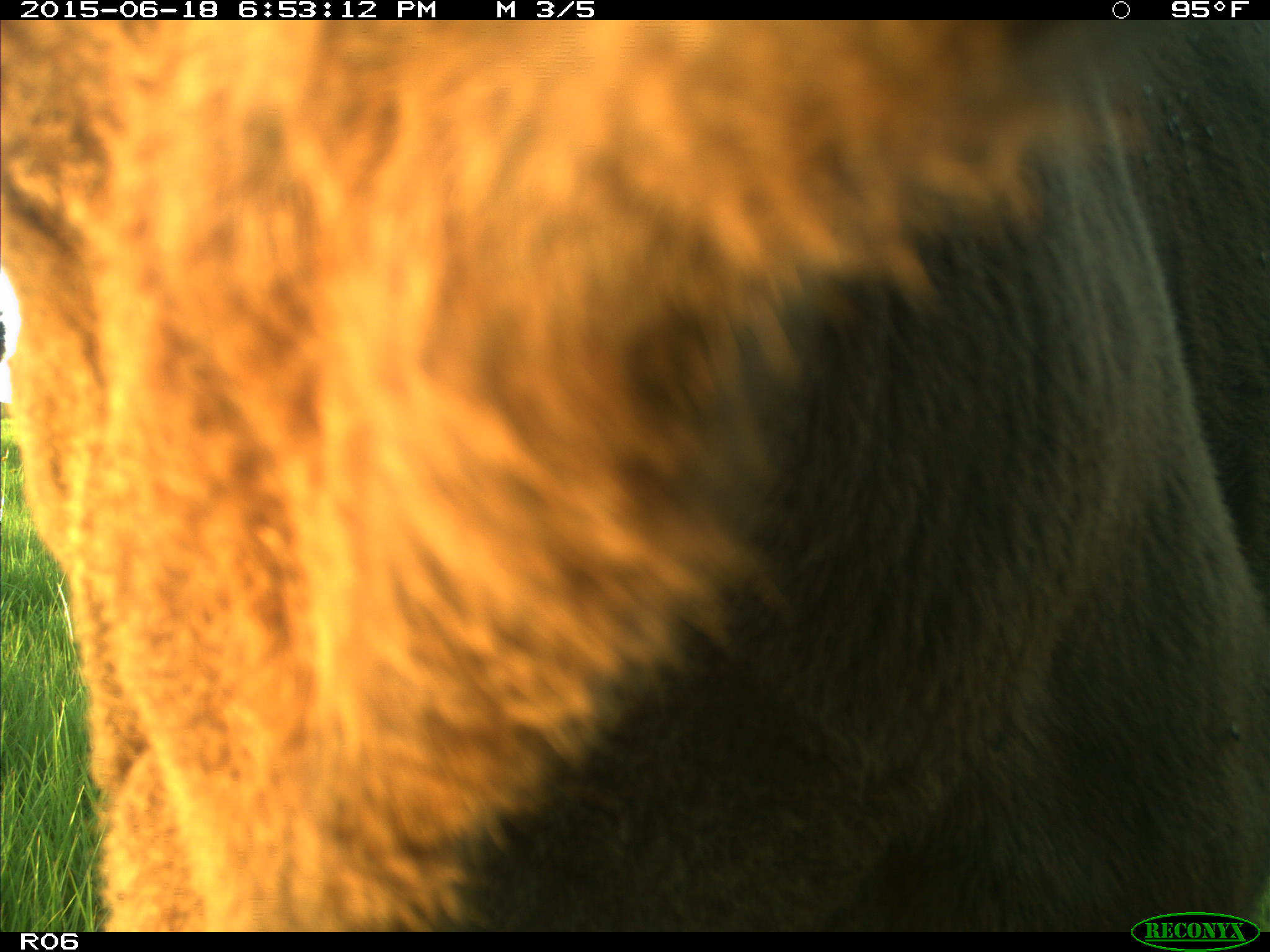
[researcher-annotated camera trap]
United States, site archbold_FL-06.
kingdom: Animalia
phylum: Chordata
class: Mammalia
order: Artiodactyla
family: Bovidae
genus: Bos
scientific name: Bos taurus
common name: domestic cow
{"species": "Bos taurus (domestic cow)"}